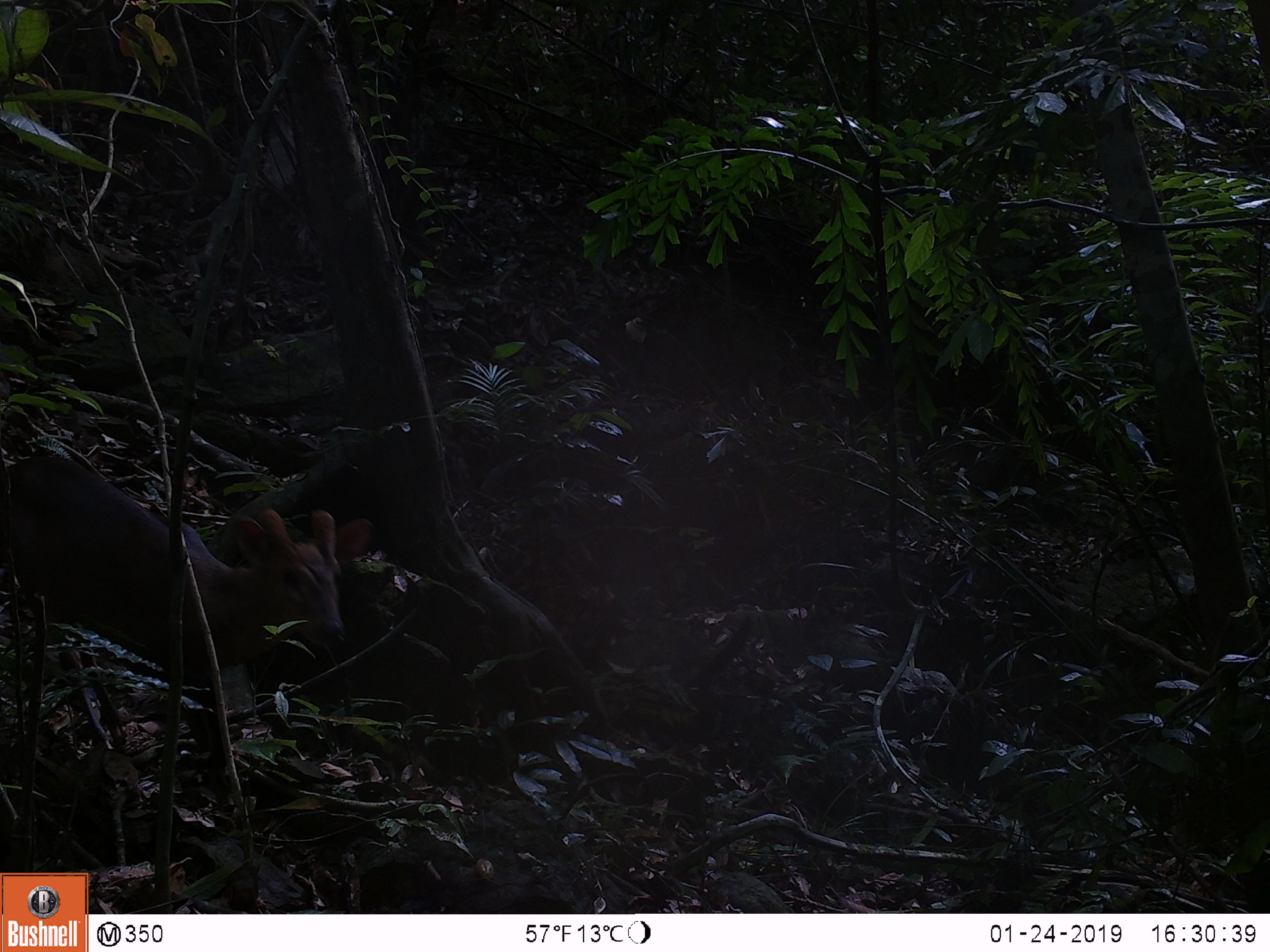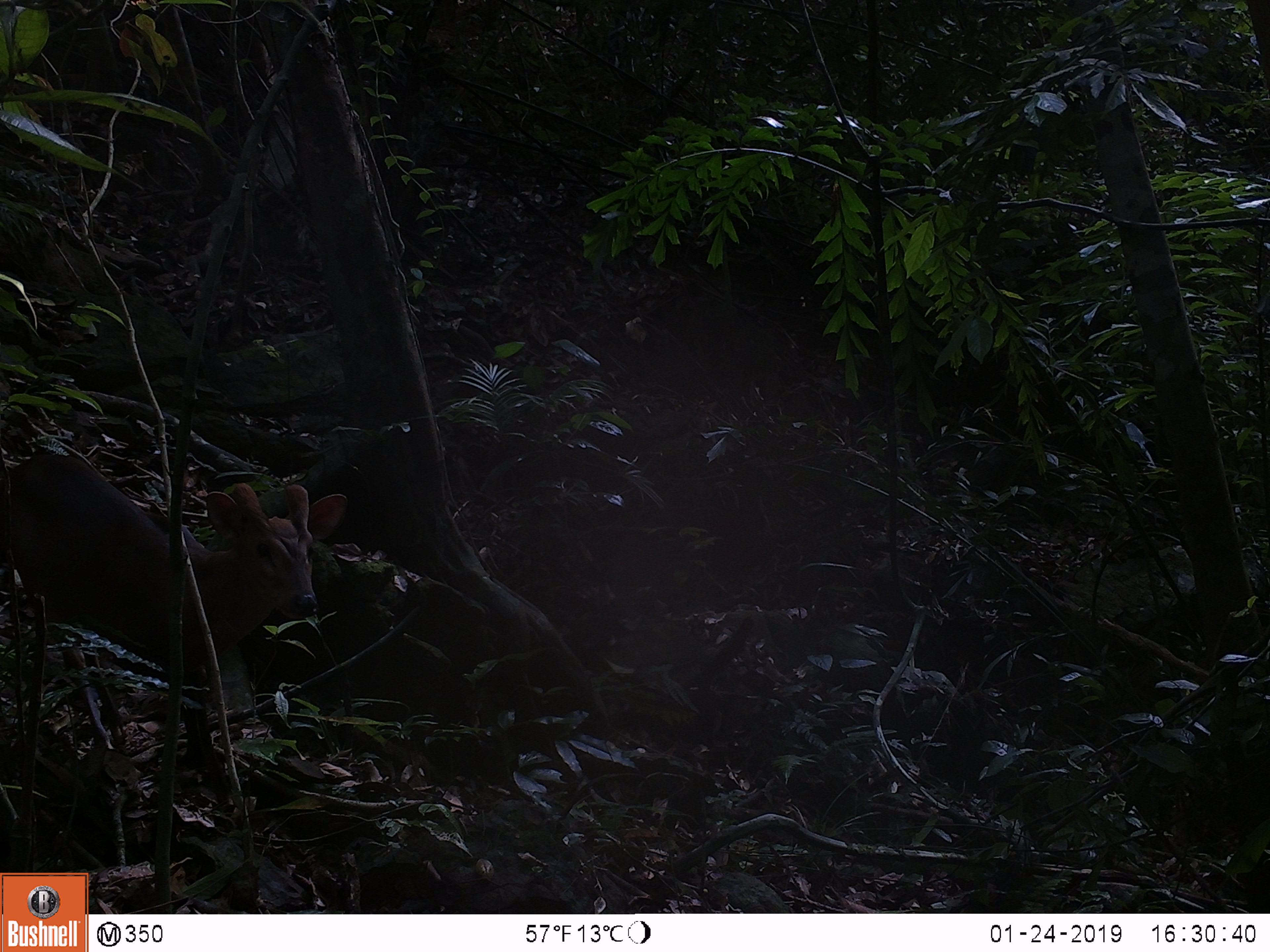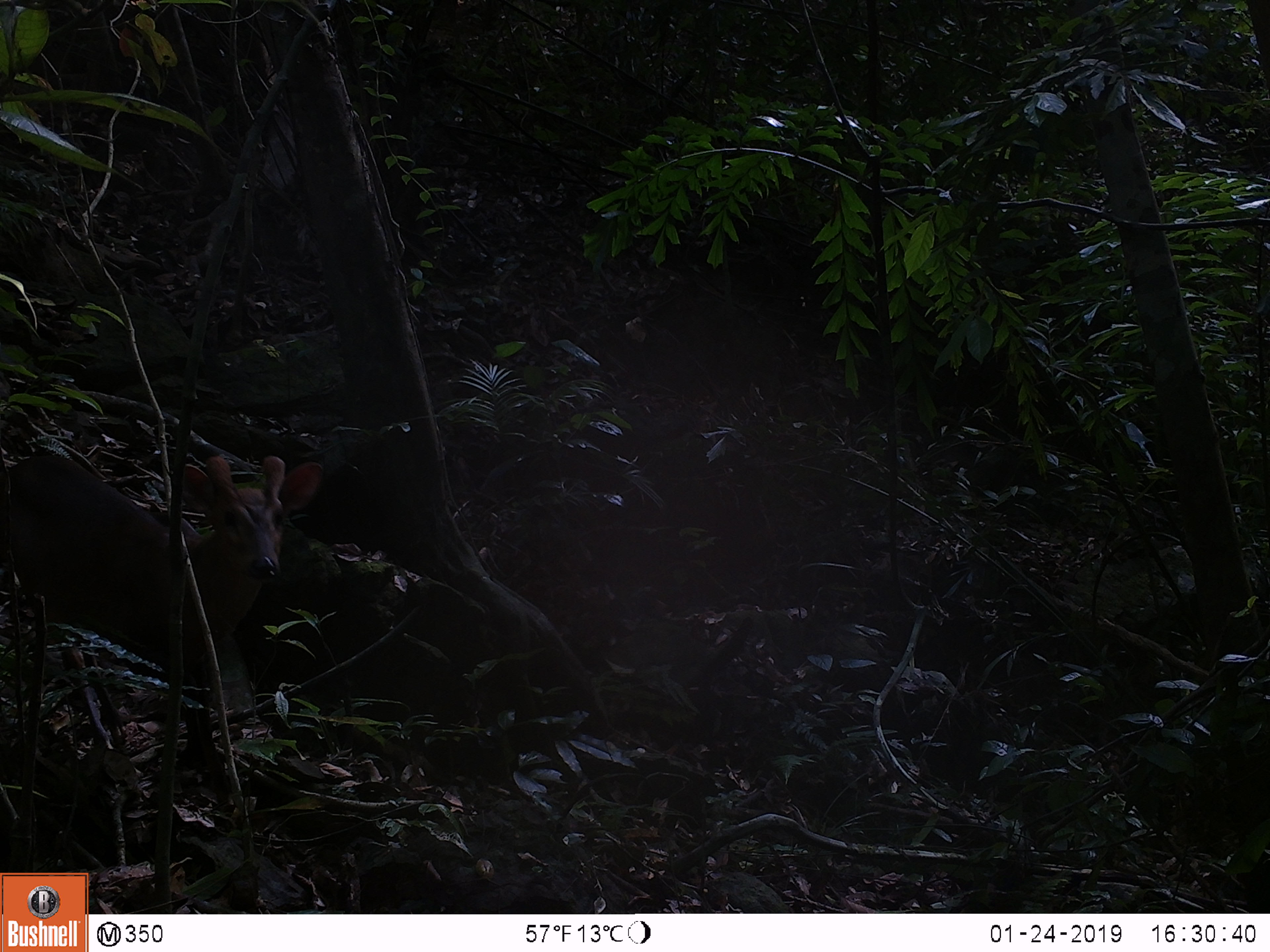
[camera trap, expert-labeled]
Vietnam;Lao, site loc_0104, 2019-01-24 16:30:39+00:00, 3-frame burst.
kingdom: Animalia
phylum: Chordata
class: Mammalia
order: Artiodactyla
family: Cervidae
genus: Muntiacus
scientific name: Muntiacus rooseveltorum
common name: roosevelt's muntjac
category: roosevelts muntjac group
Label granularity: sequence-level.